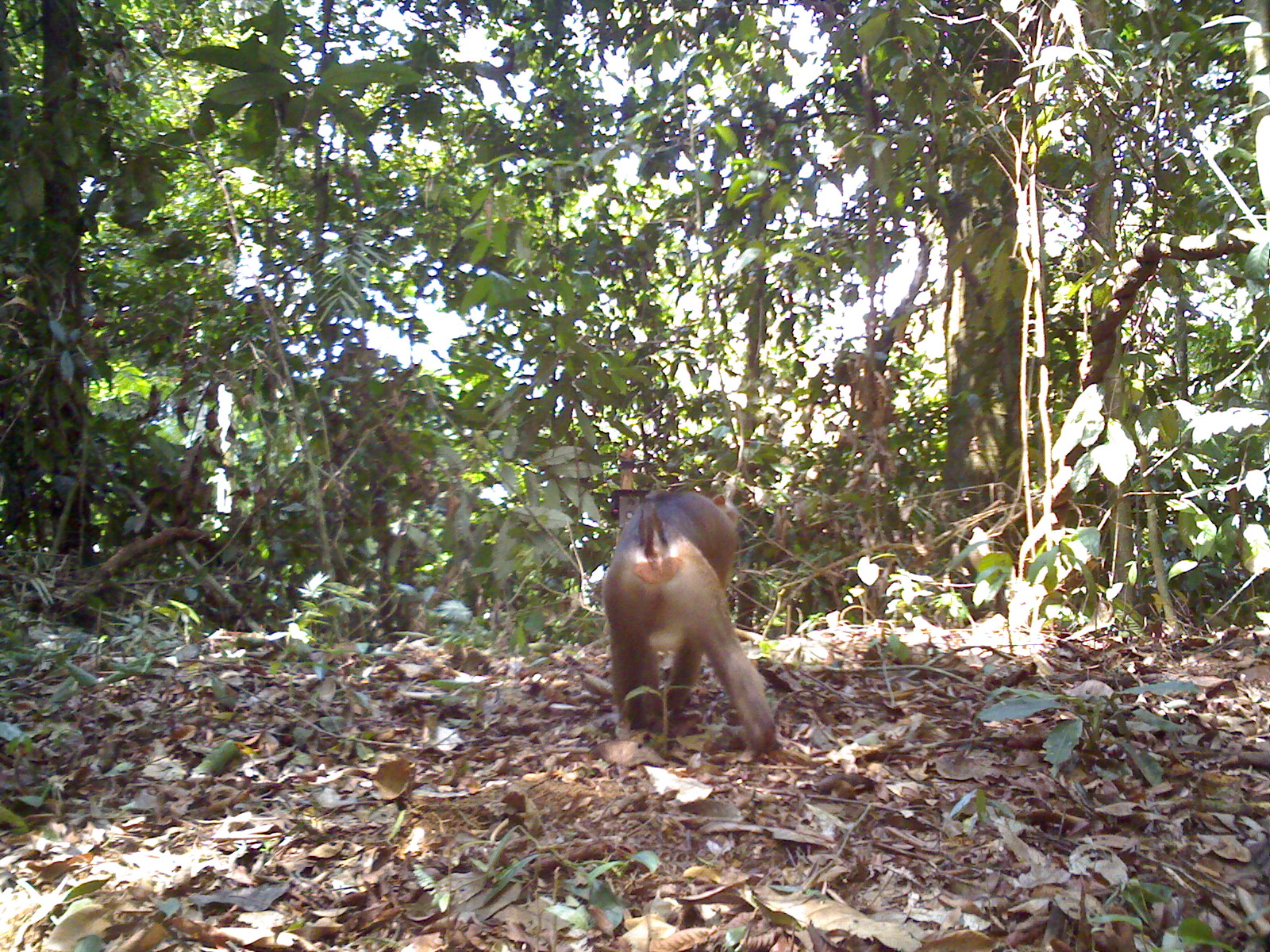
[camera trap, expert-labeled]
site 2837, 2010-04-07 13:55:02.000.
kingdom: Animalia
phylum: Chordata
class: Mammalia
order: Primates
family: Cercopithecidae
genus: Macaca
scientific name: Macaca nemestrina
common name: southern pig-tailed macaque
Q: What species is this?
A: Macaca nemestrina (southern pig-tailed macaque).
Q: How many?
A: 1.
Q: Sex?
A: Female.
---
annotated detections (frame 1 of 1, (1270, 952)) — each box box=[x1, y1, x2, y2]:
macaca nemestrina: box=[602, 486, 780, 756]